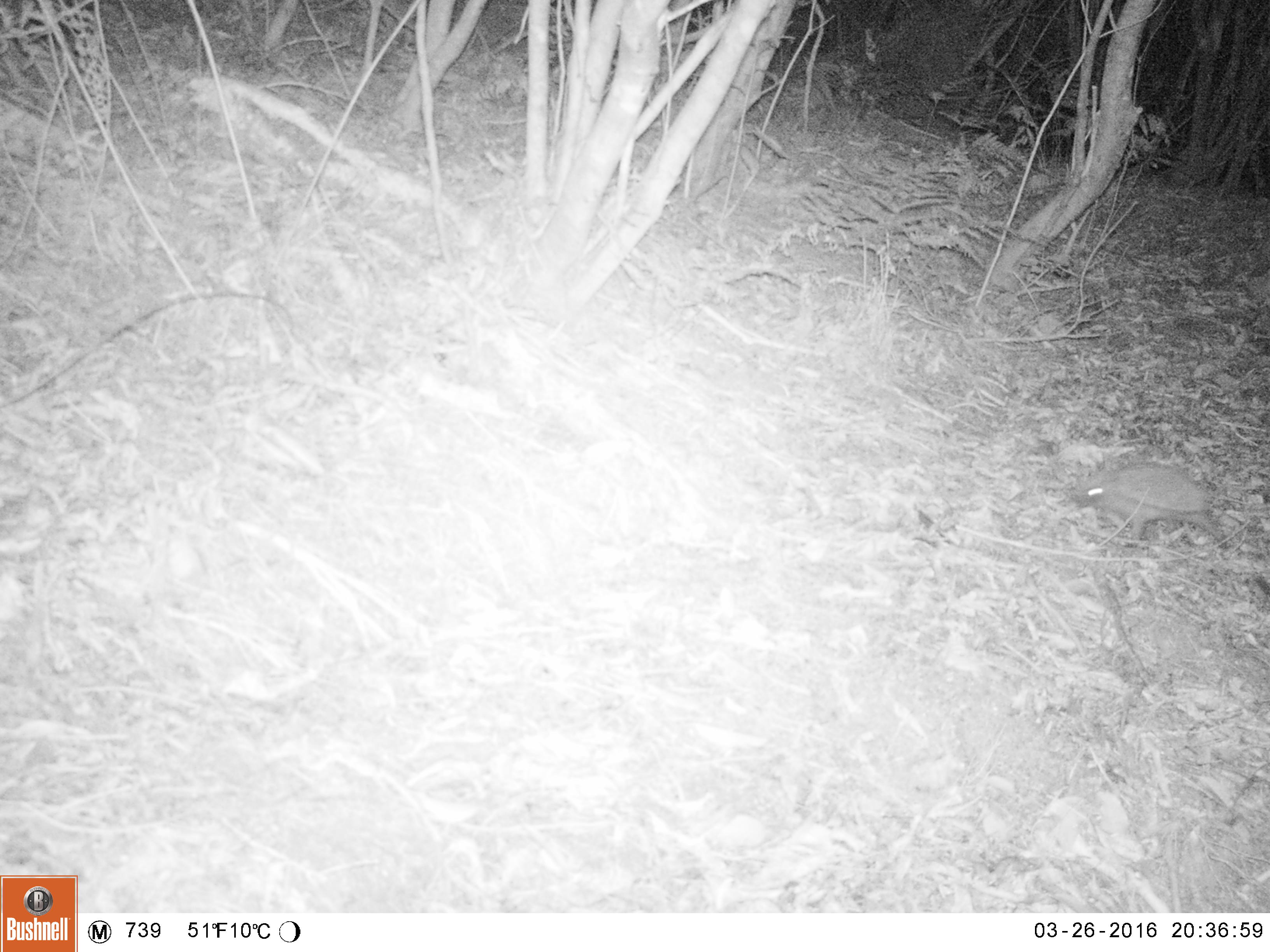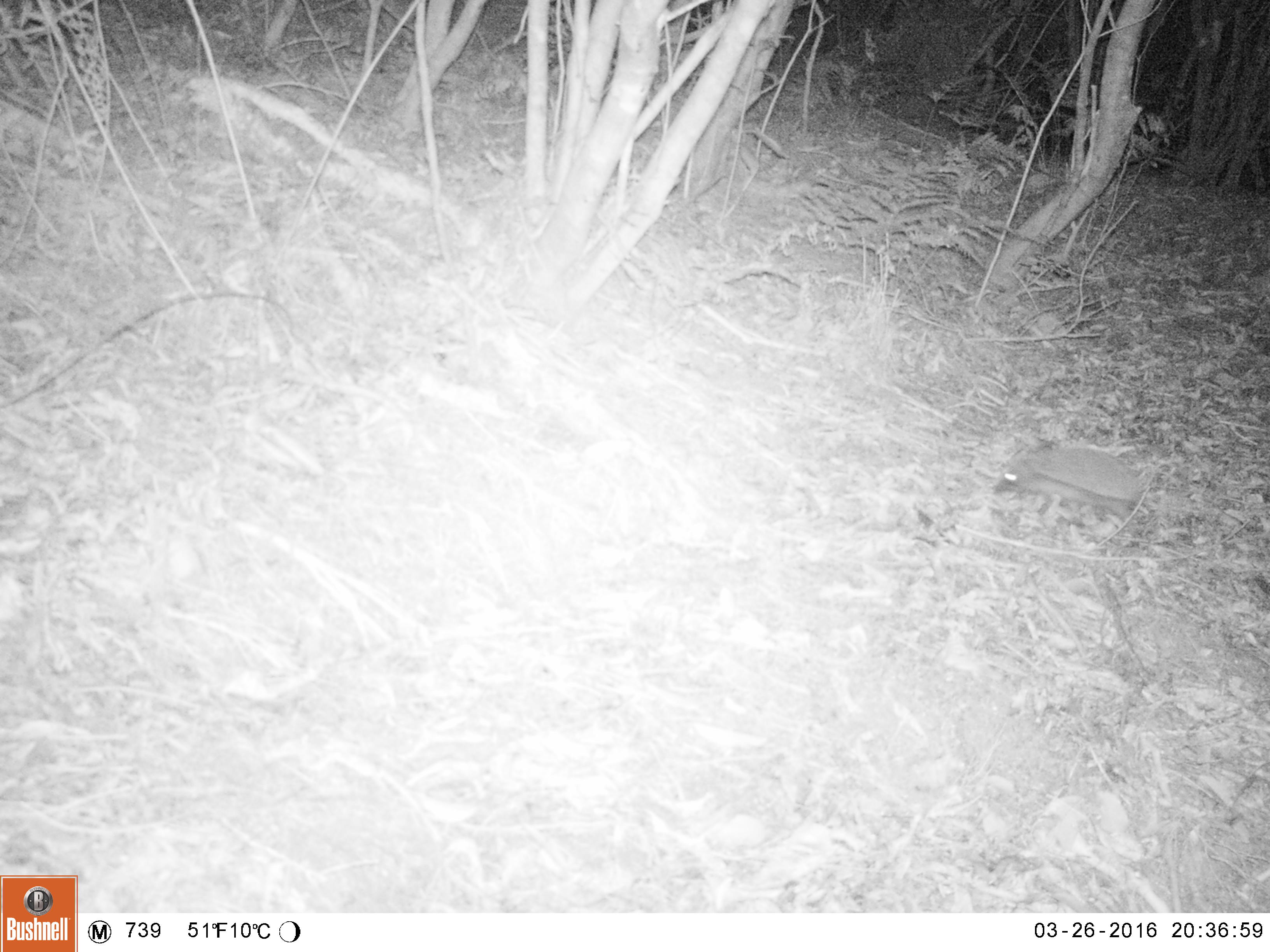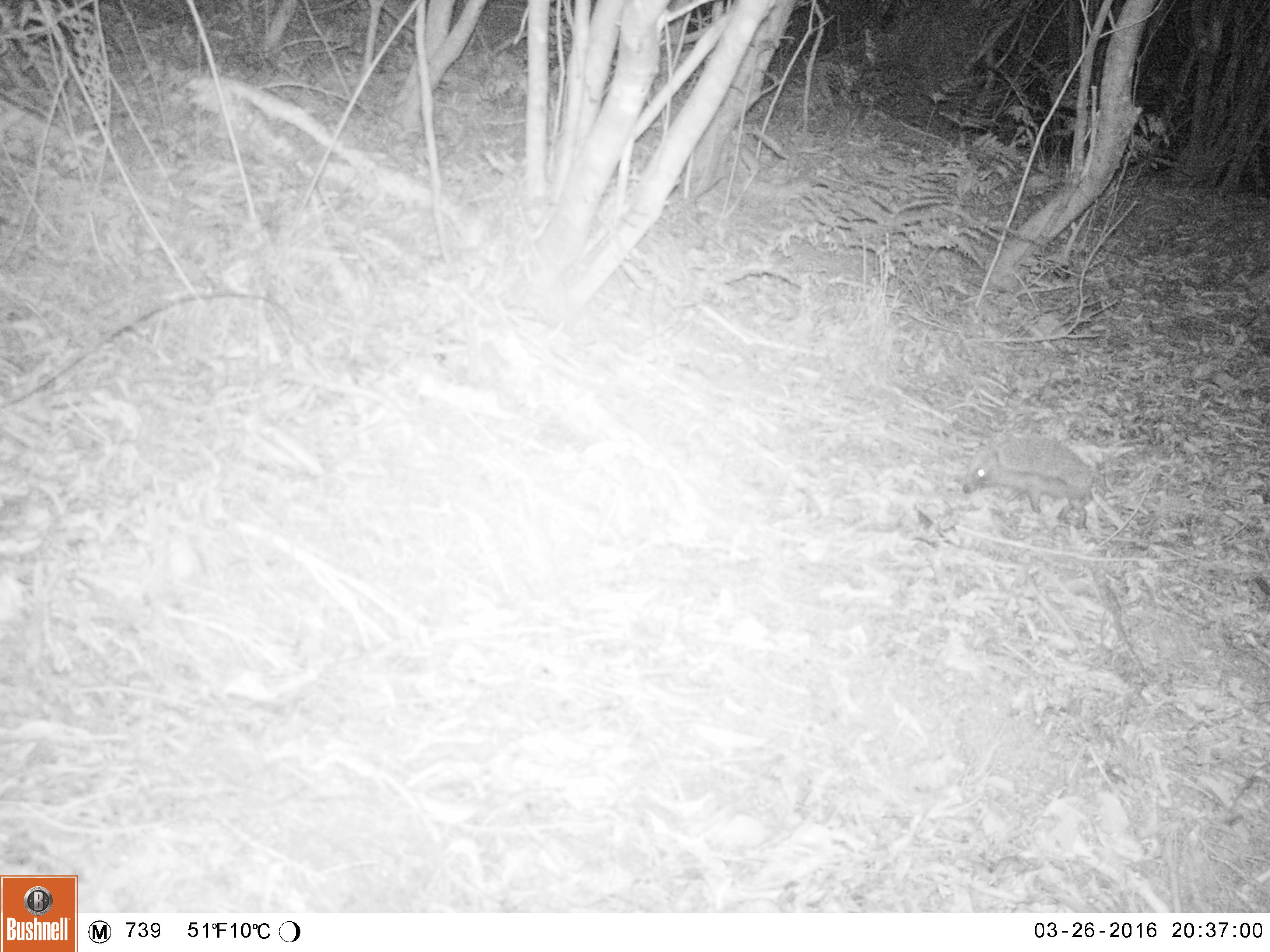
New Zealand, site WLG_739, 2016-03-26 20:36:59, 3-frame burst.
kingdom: Animalia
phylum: Chordata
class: Mammalia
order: Eulipotyphla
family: Erinaceidae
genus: Erinaceus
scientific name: Erinaceus europaeus europaeus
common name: european hedgehog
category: hedgehog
Hedgehog (european hedgehog) (Erinaceus europaeus europaeus).